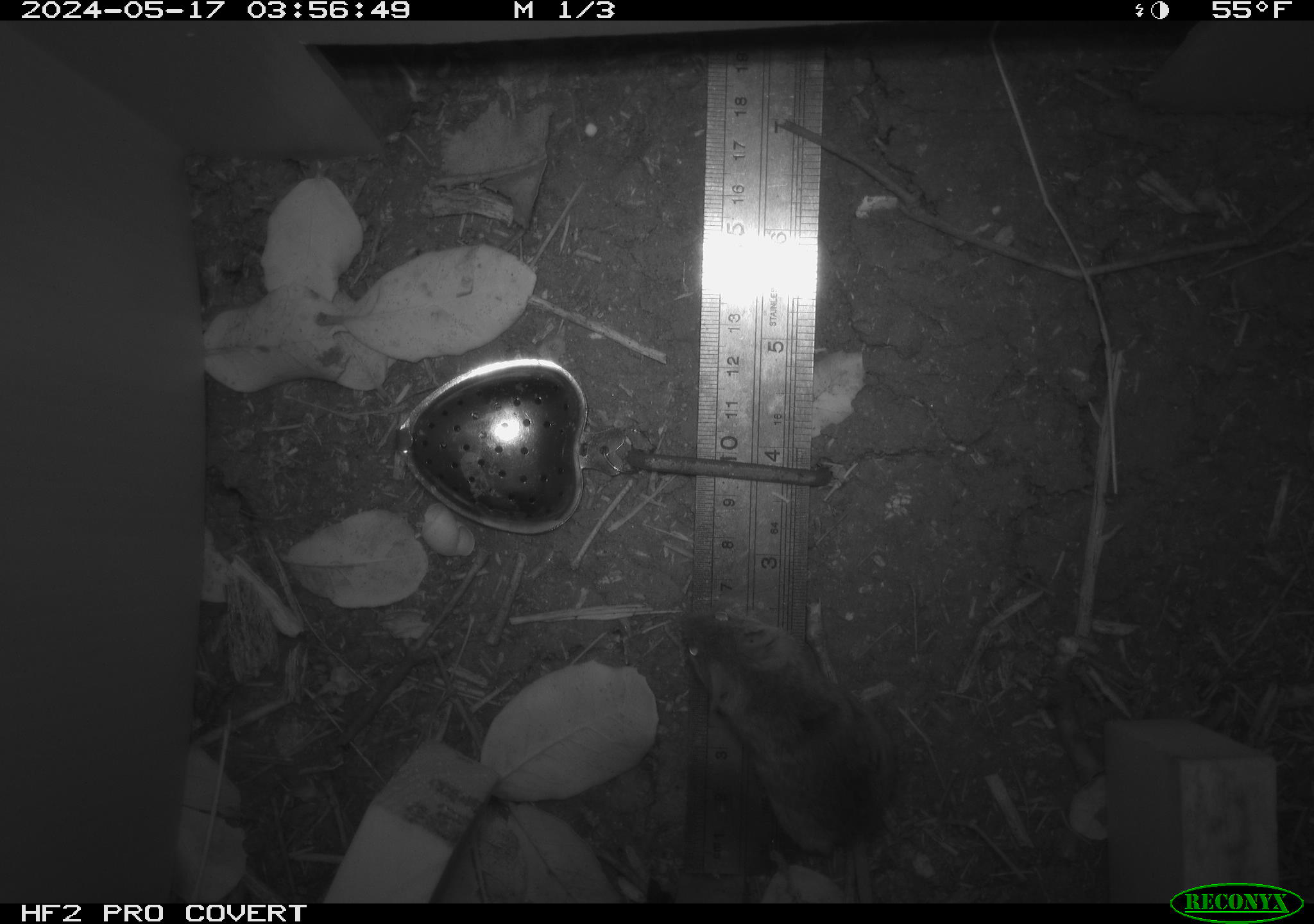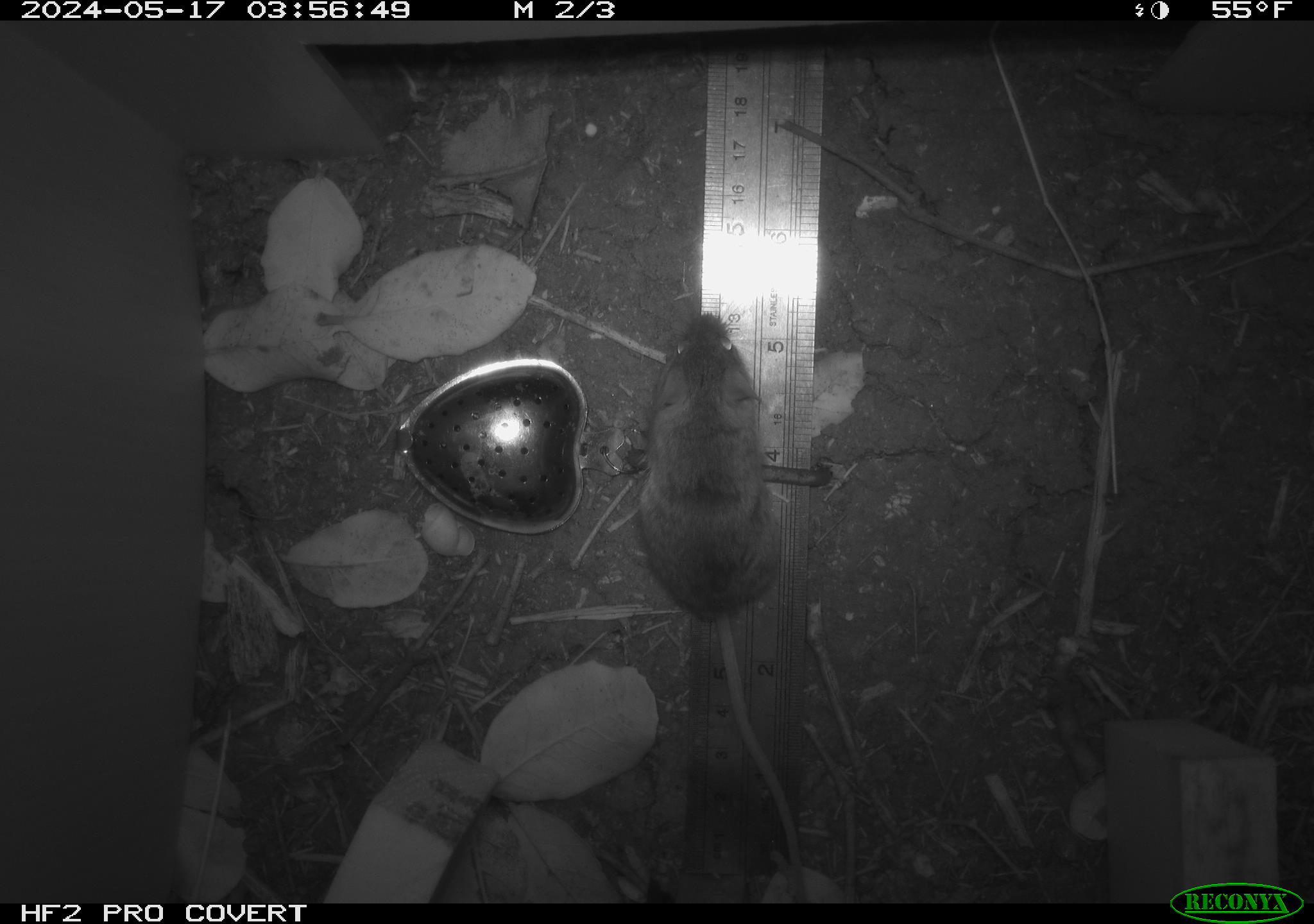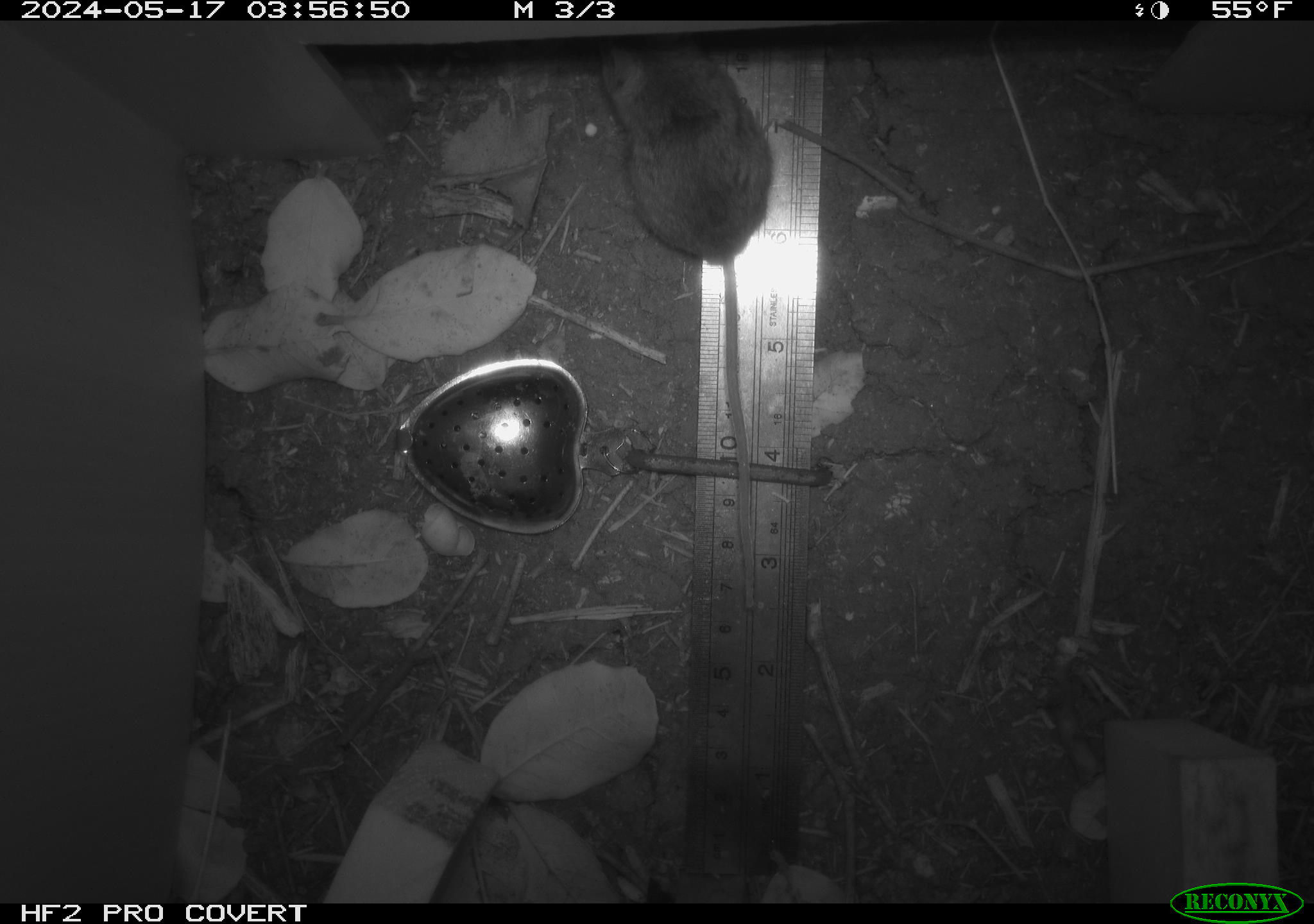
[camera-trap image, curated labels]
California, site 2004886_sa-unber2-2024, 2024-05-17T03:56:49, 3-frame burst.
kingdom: Animalia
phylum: Chordata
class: Mammalia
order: Rodentia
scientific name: Rodentia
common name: mouse species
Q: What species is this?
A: Mouse species (Rodentia).